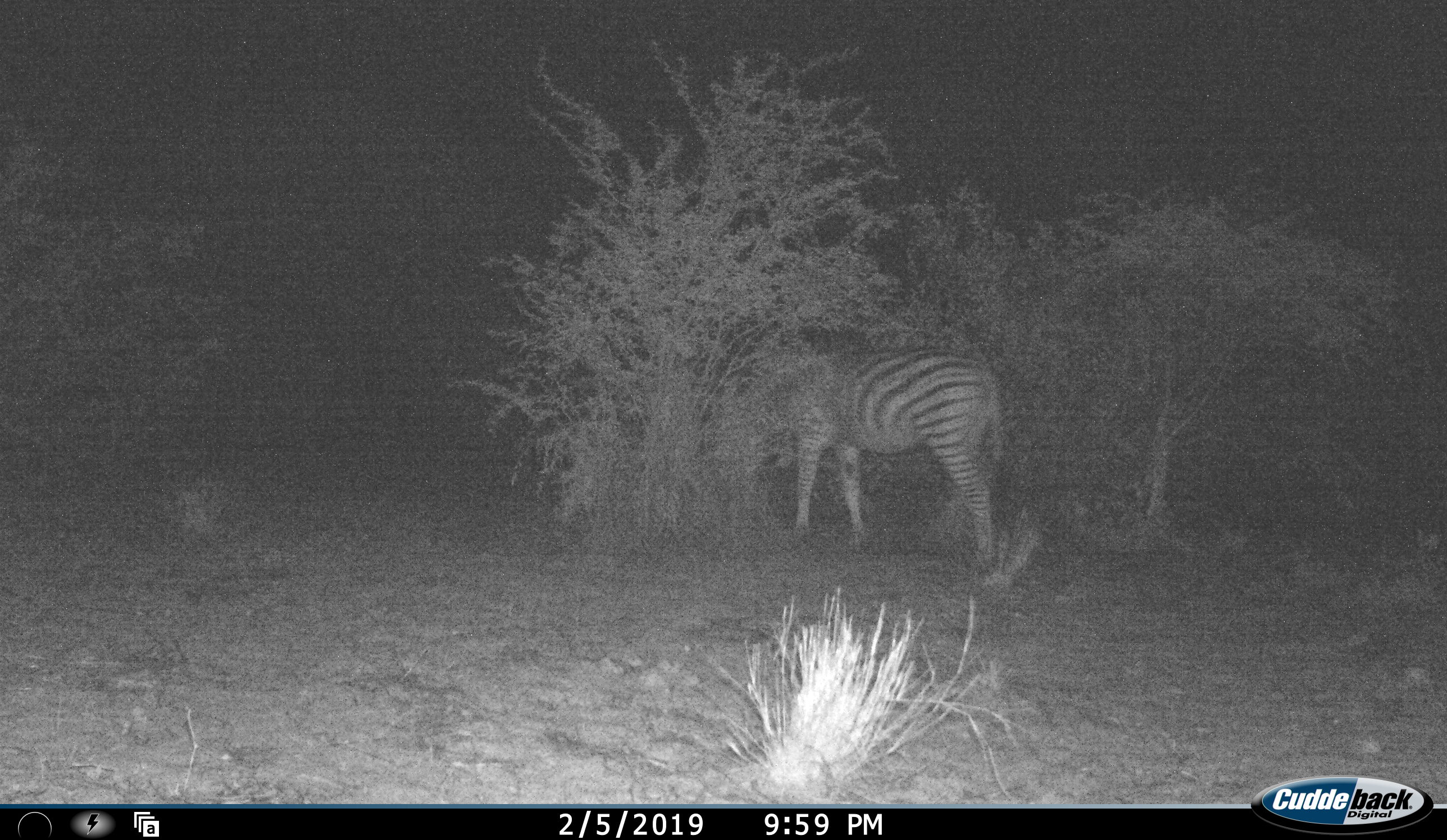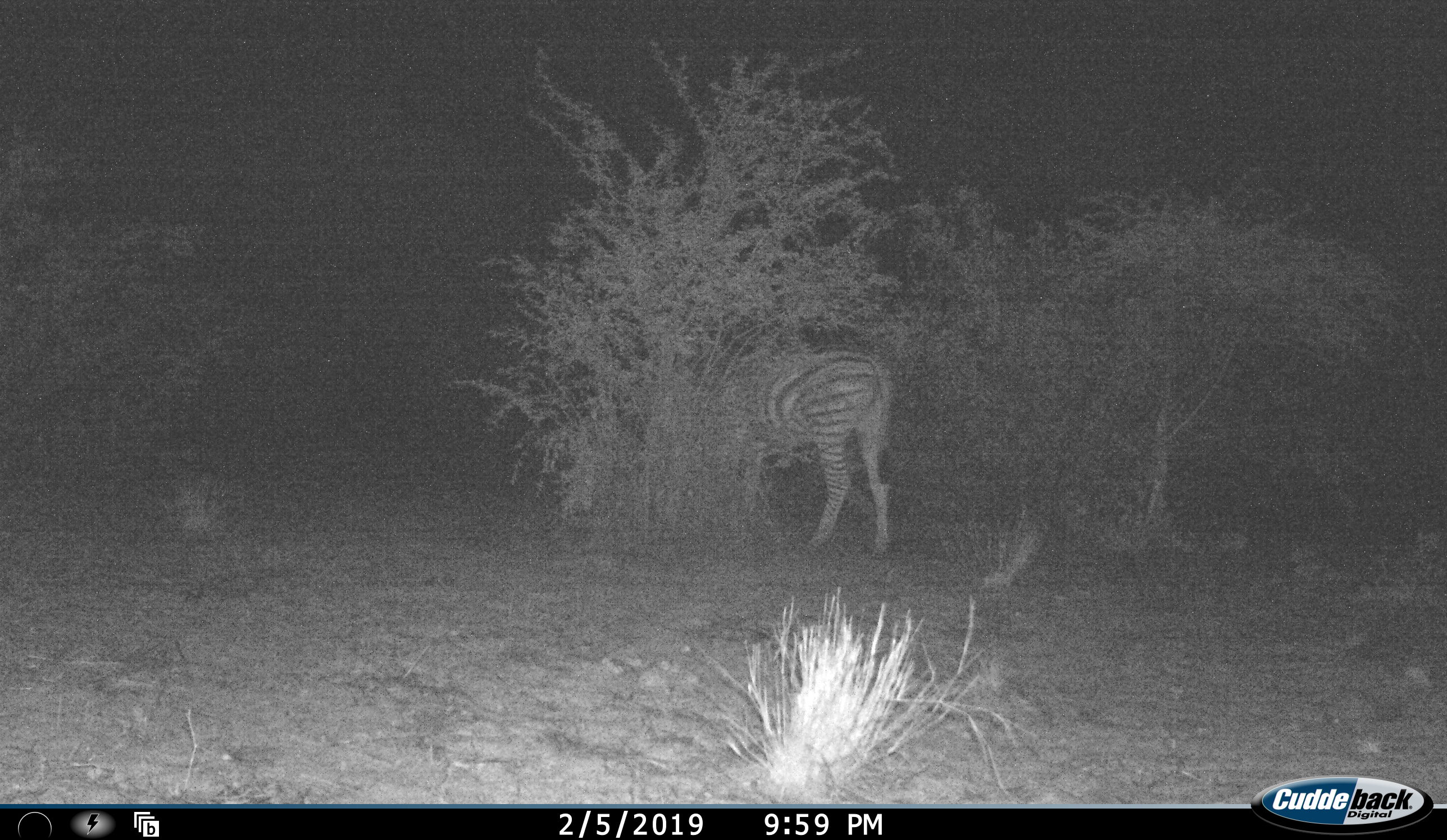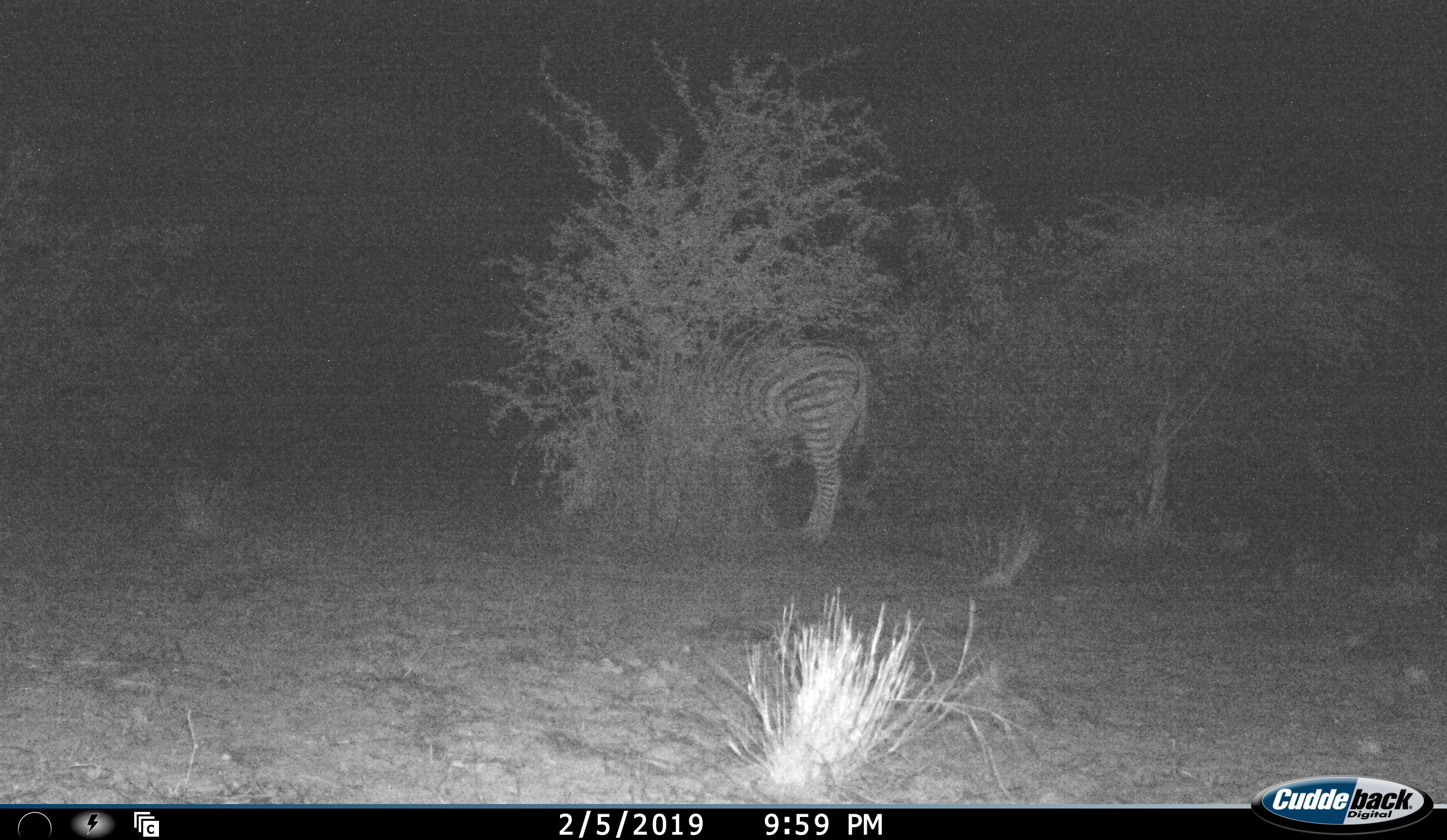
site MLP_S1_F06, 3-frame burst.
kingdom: Animalia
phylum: Chordata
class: Mammalia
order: Perissodactyla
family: Equidae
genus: Equus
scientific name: Equus quagga burchellii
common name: burchell's zebra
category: zebraburchells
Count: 1.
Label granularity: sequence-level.